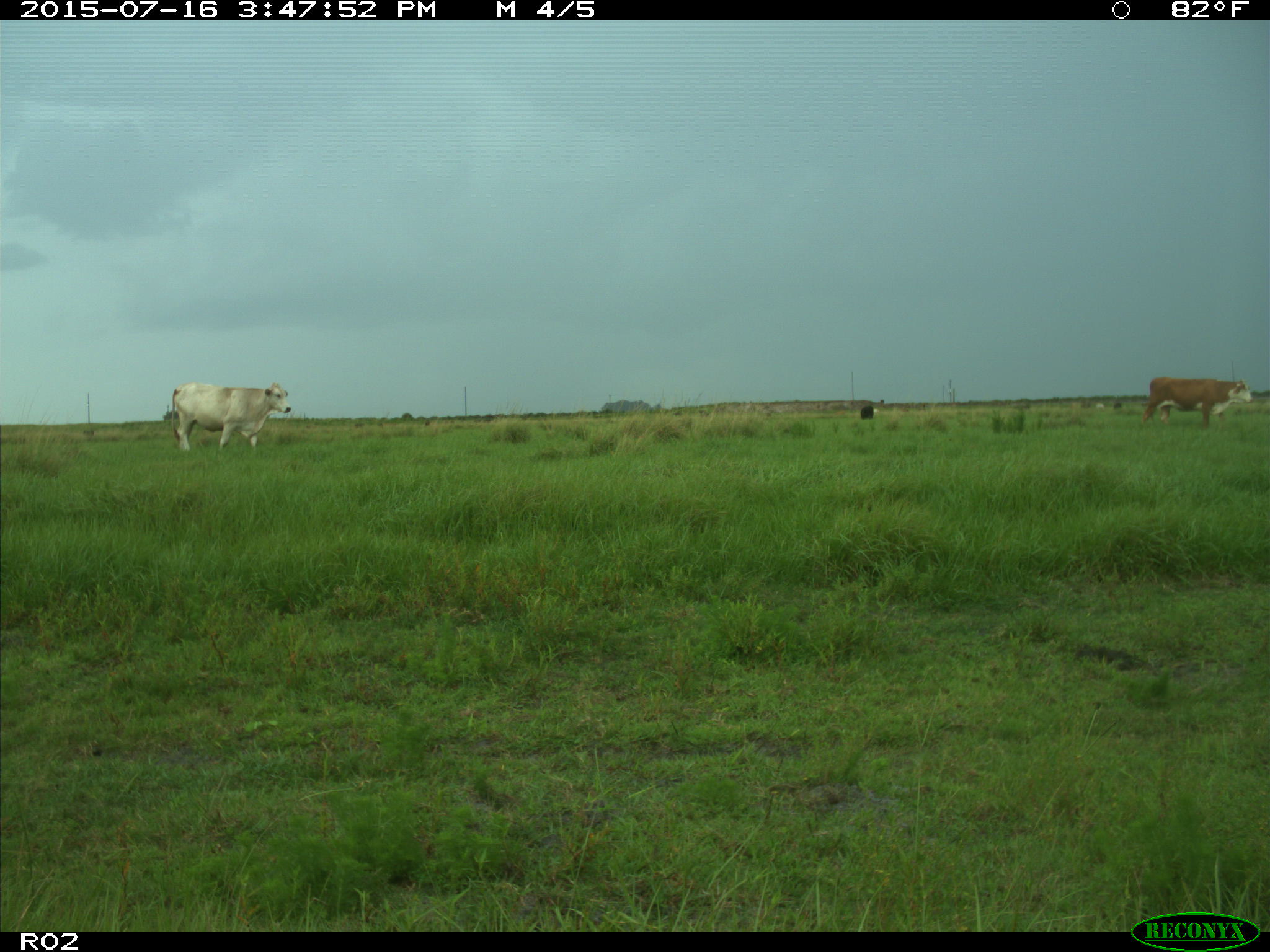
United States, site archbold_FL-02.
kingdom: Animalia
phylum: Chordata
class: Mammalia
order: Artiodactyla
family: Bovidae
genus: Bos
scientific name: Bos taurus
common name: domestic cow